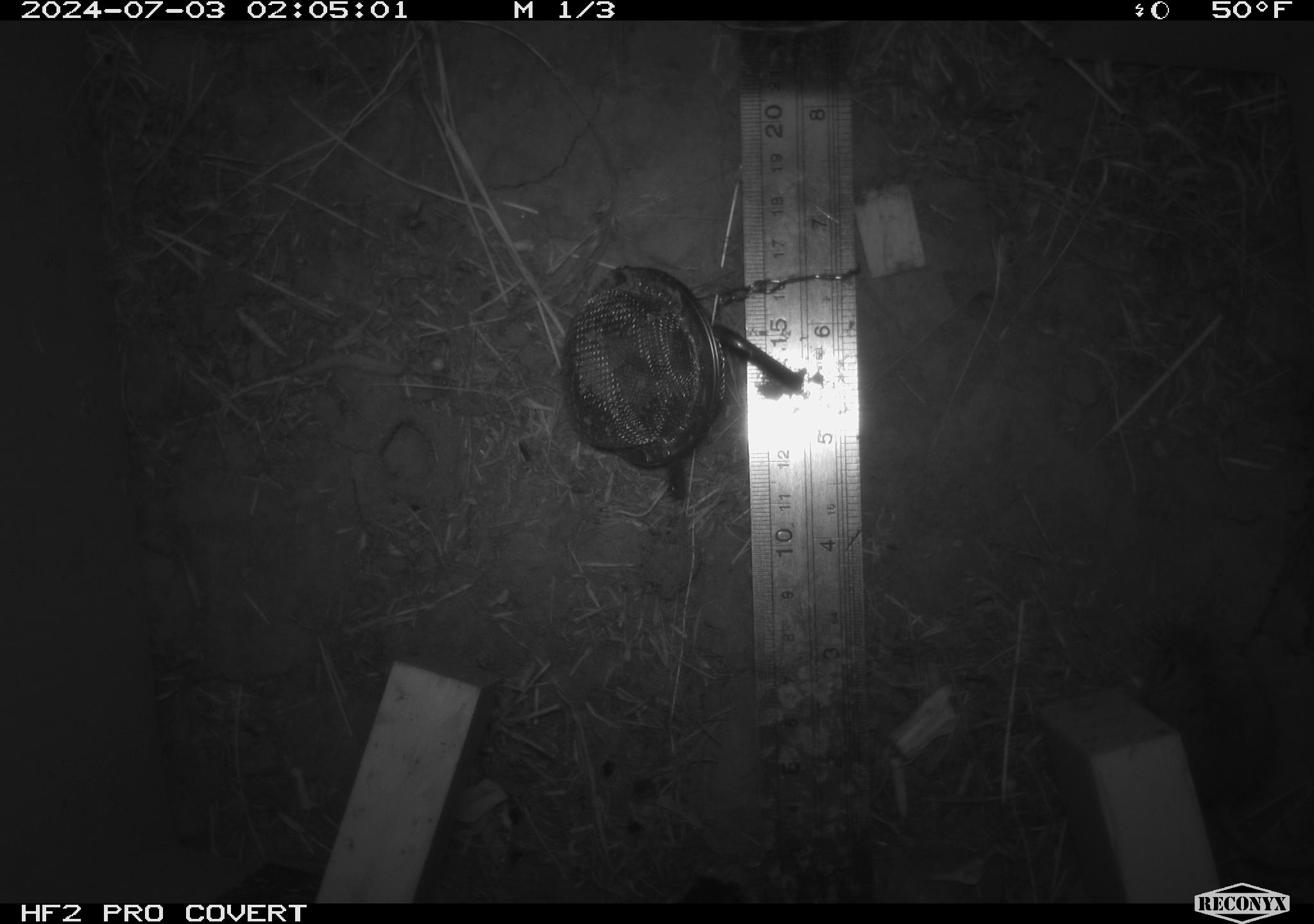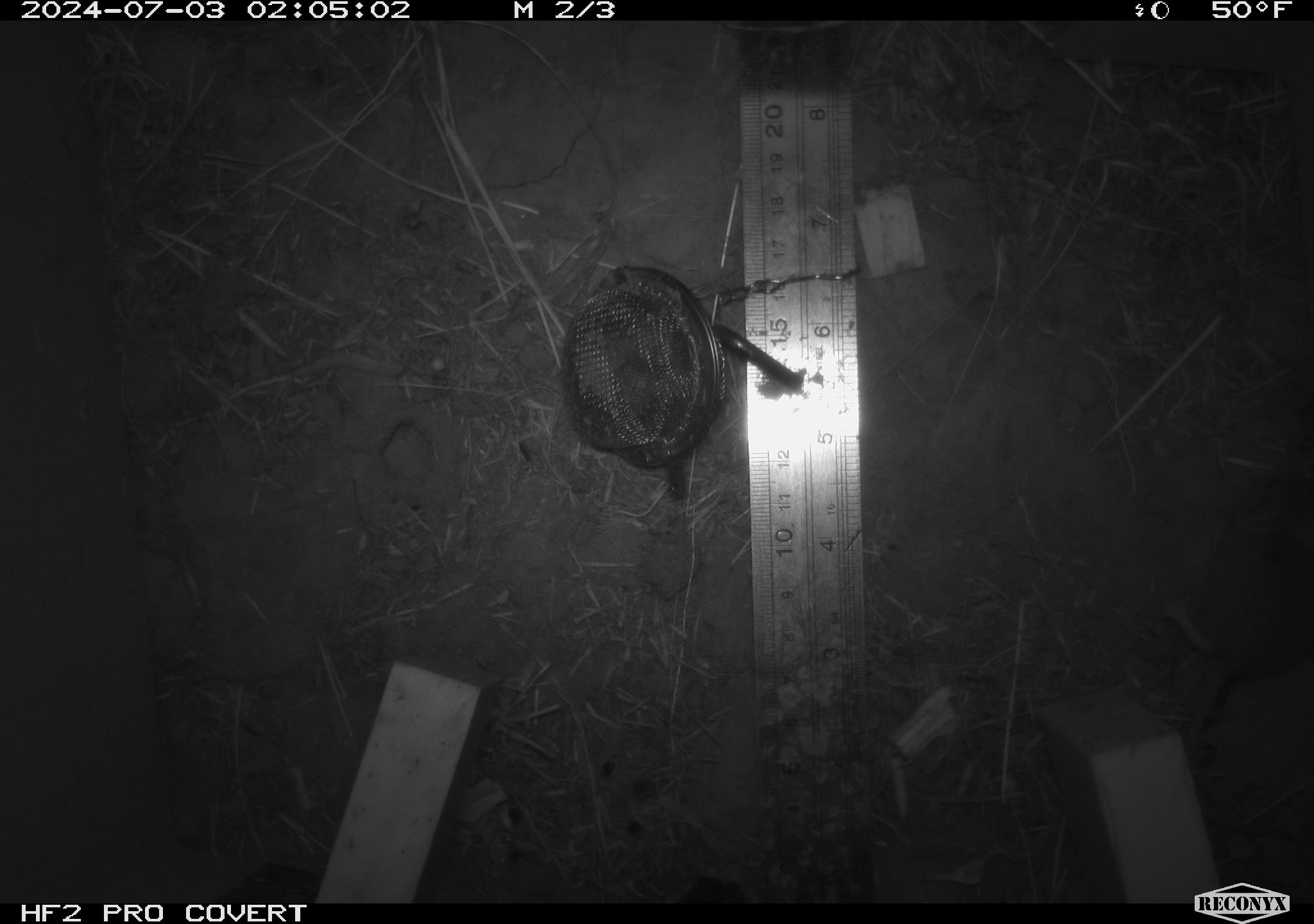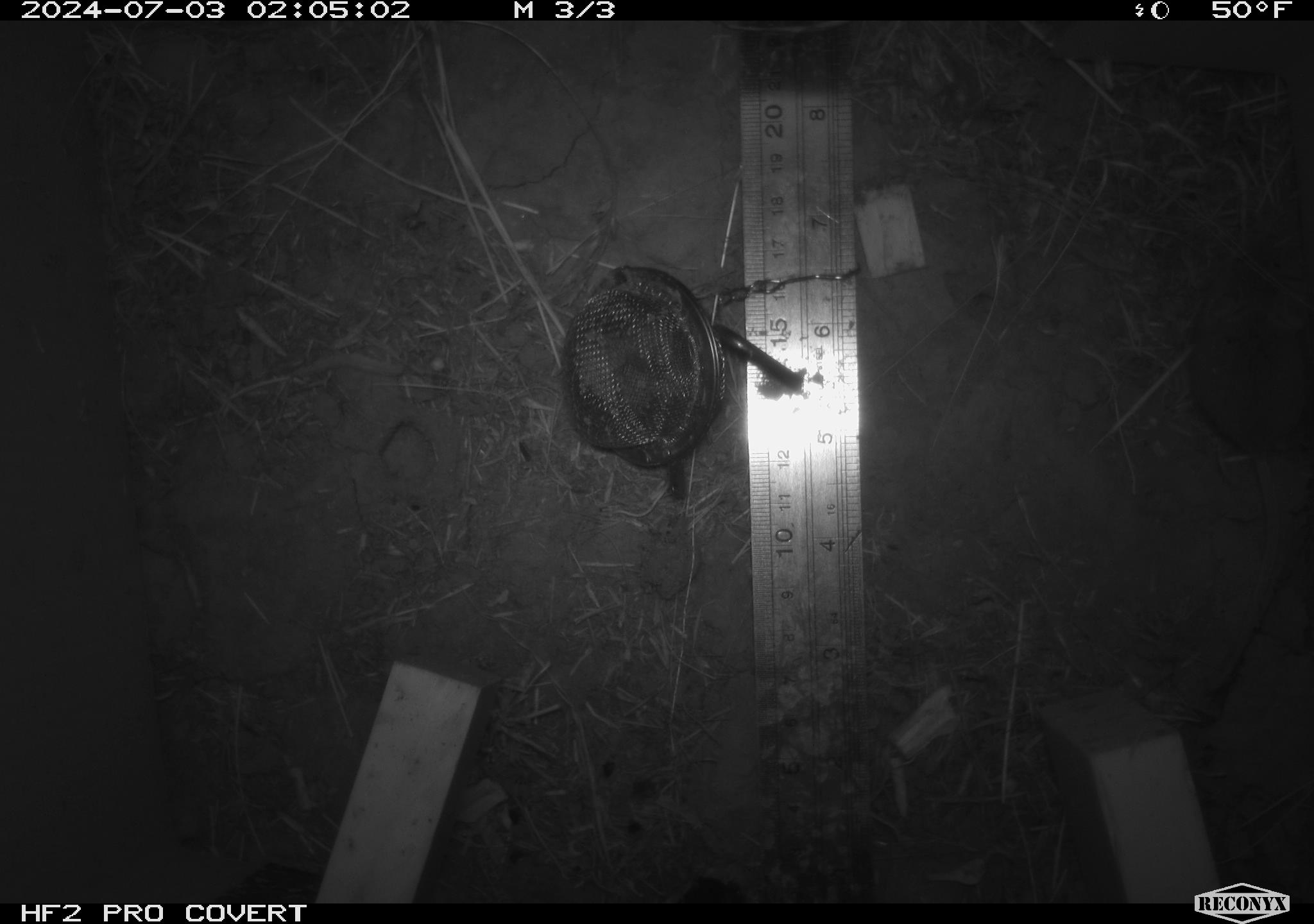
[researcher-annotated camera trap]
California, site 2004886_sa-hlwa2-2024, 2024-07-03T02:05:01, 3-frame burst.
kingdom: Animalia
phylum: Chordata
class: Mammalia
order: Rodentia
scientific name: Rodentia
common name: mouse species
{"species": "mouse species (Rodentia)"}